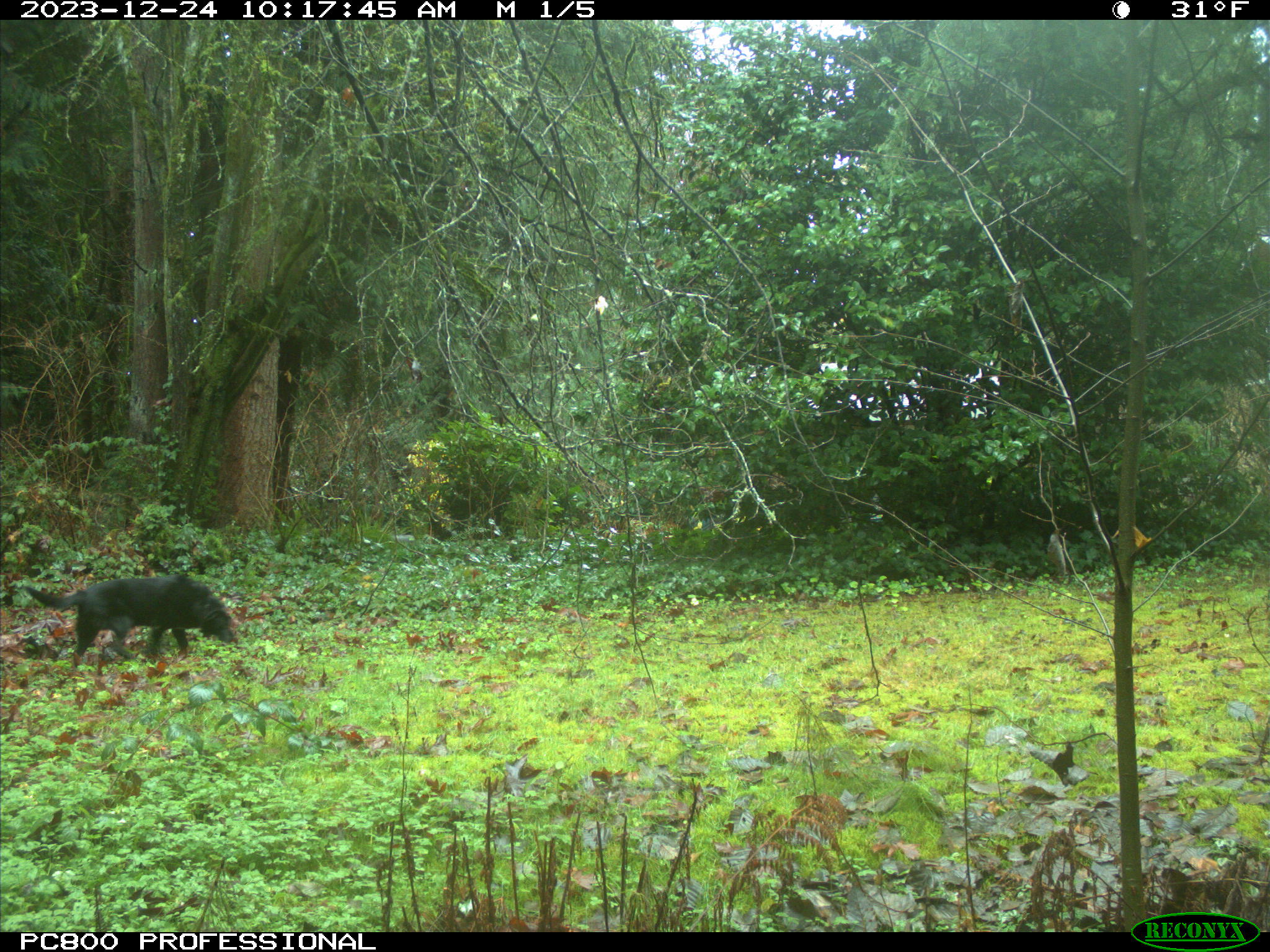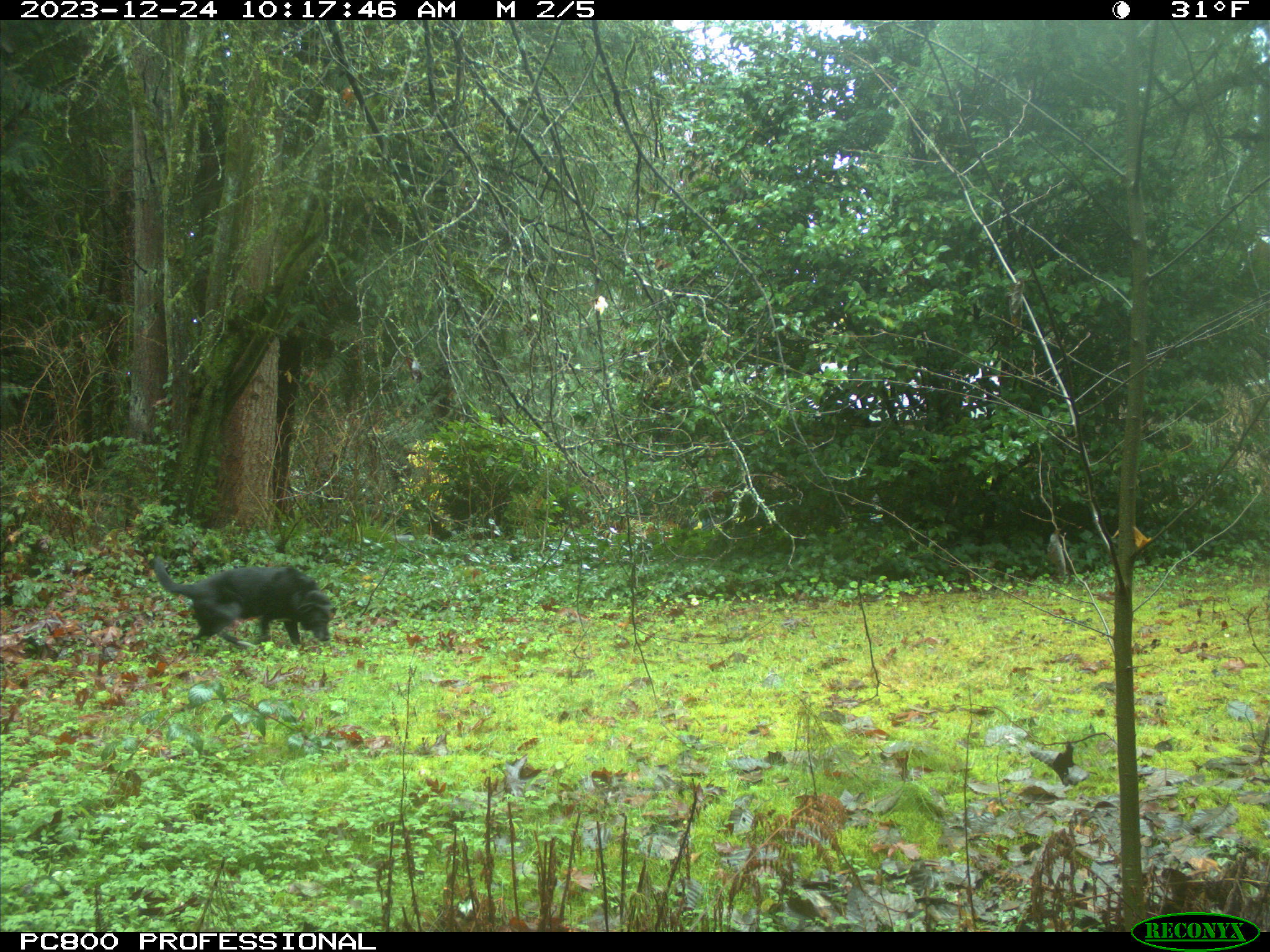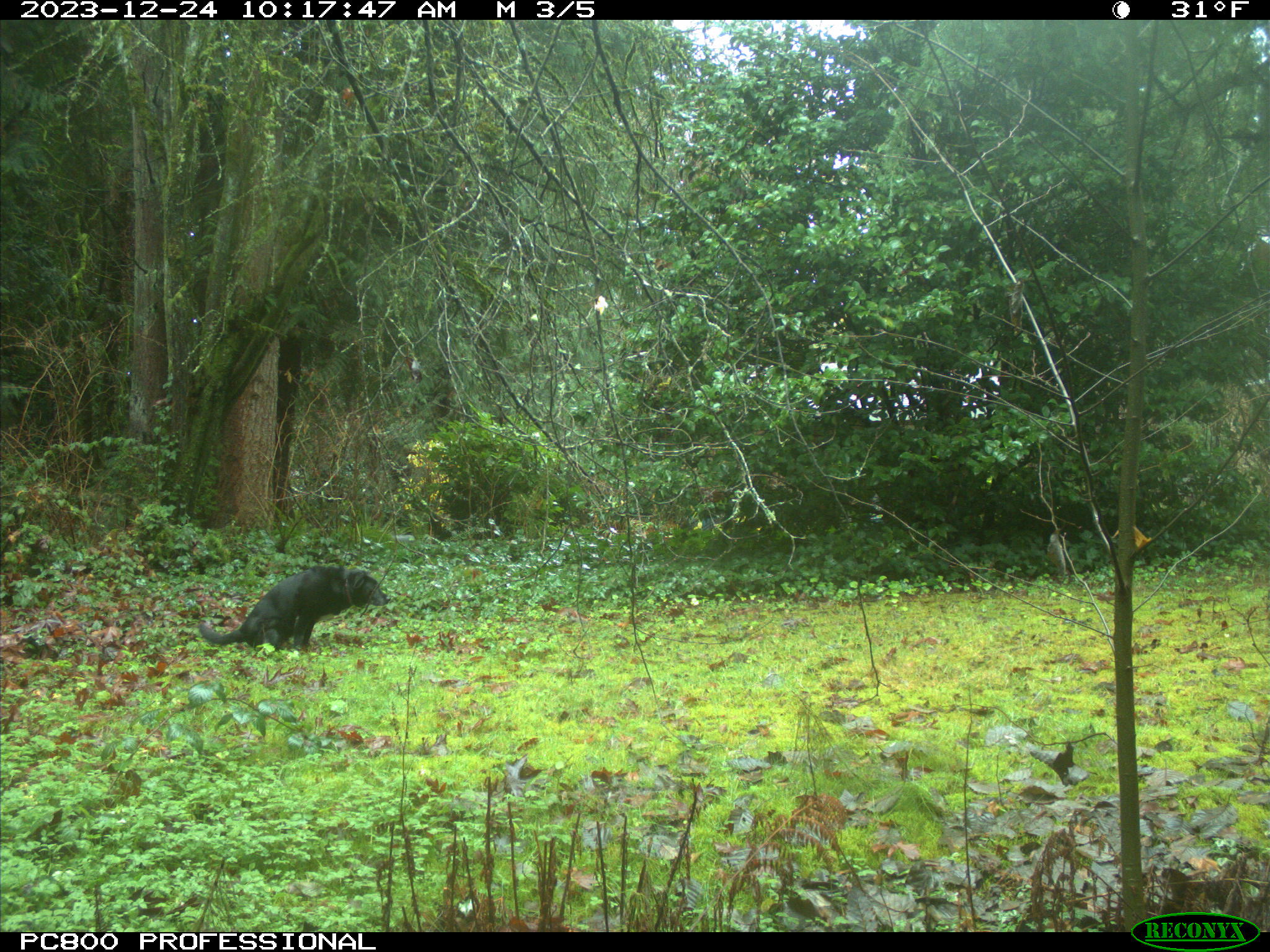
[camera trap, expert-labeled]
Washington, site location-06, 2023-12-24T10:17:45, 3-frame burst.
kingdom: Animalia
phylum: Chordata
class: Mammalia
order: Carnivora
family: Canidae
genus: Canis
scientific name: Canis familiaris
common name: domestic dog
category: dog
Dog (domestic dog) (Canis familiaris).